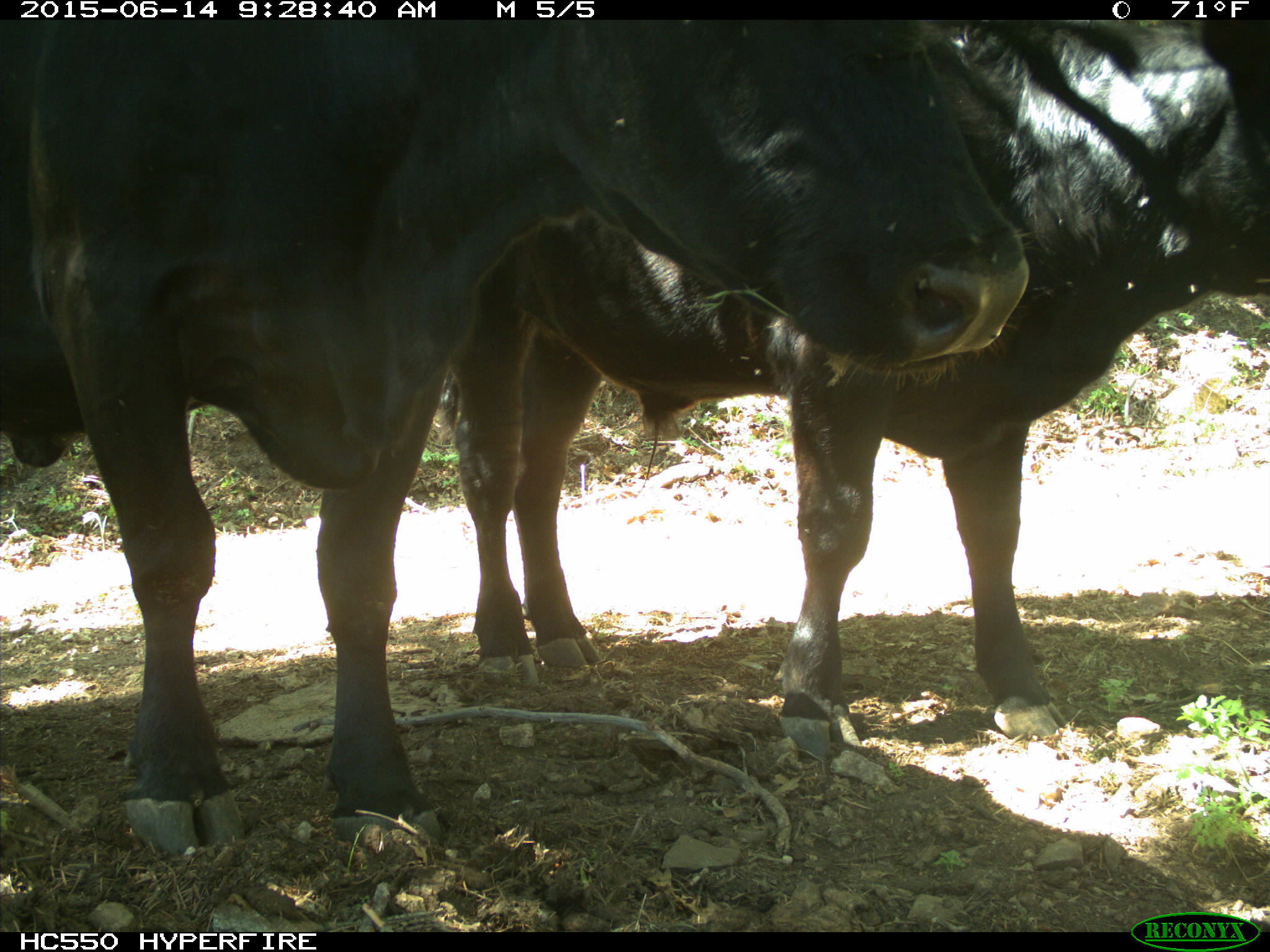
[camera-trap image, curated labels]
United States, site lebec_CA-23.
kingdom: Animalia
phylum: Chordata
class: Mammalia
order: Artiodactyla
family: Bovidae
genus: Bos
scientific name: Bos taurus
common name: domestic cow